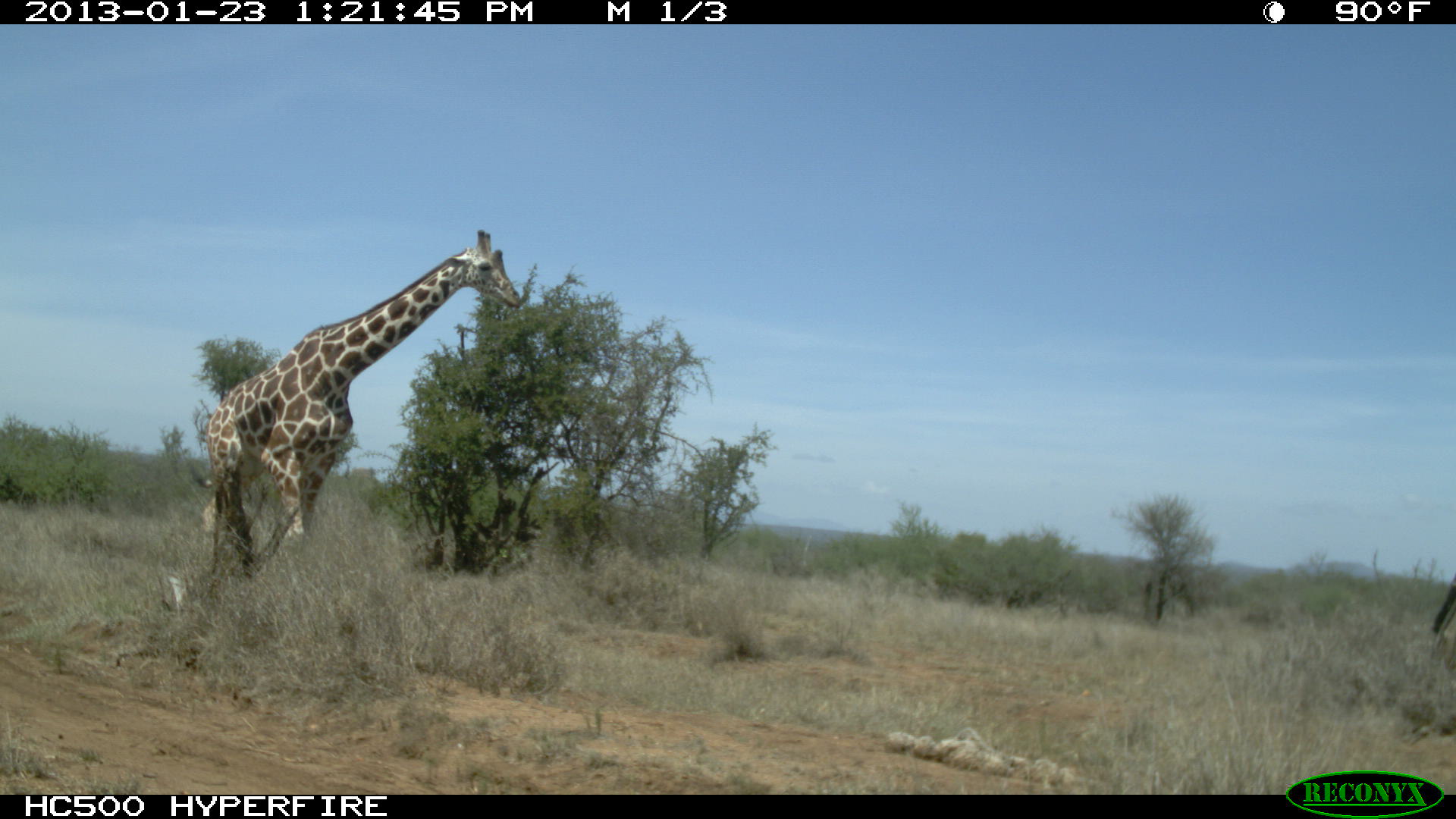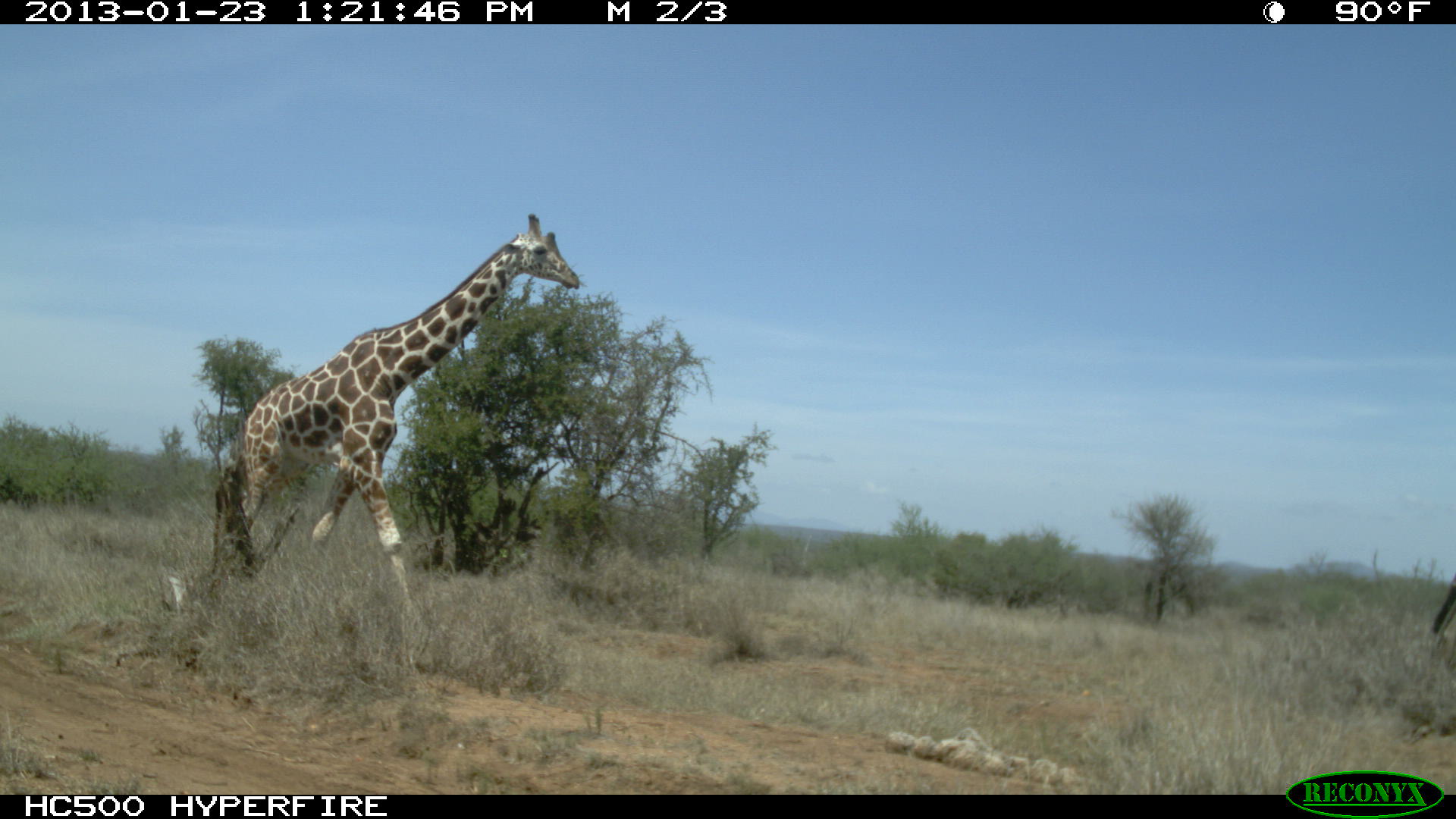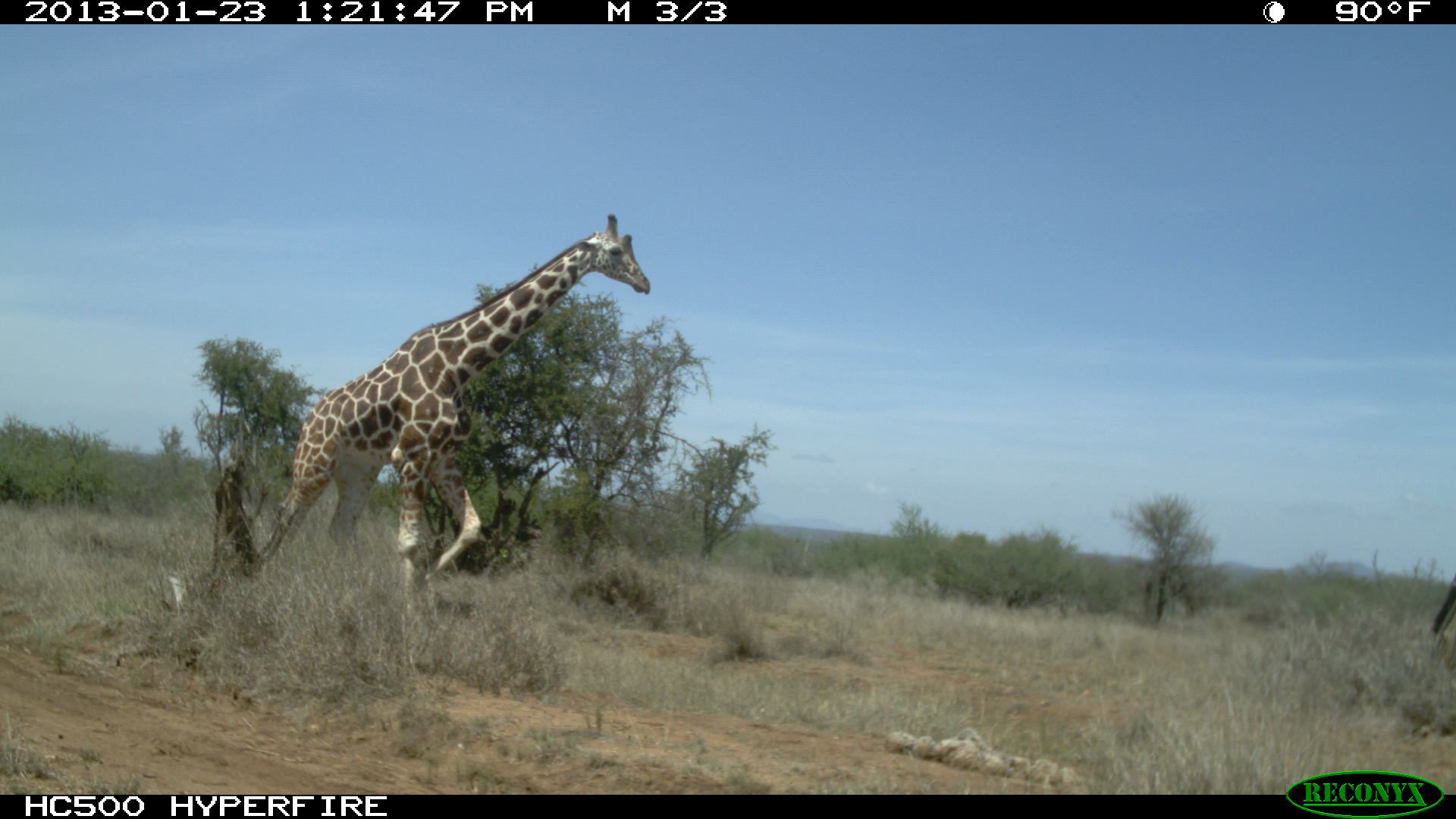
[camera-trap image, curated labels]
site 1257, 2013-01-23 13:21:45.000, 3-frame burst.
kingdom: Animalia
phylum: Chordata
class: Mammalia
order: Artiodactyla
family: Giraffidae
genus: Giraffa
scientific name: Giraffa camelopardalis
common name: giraffe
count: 1